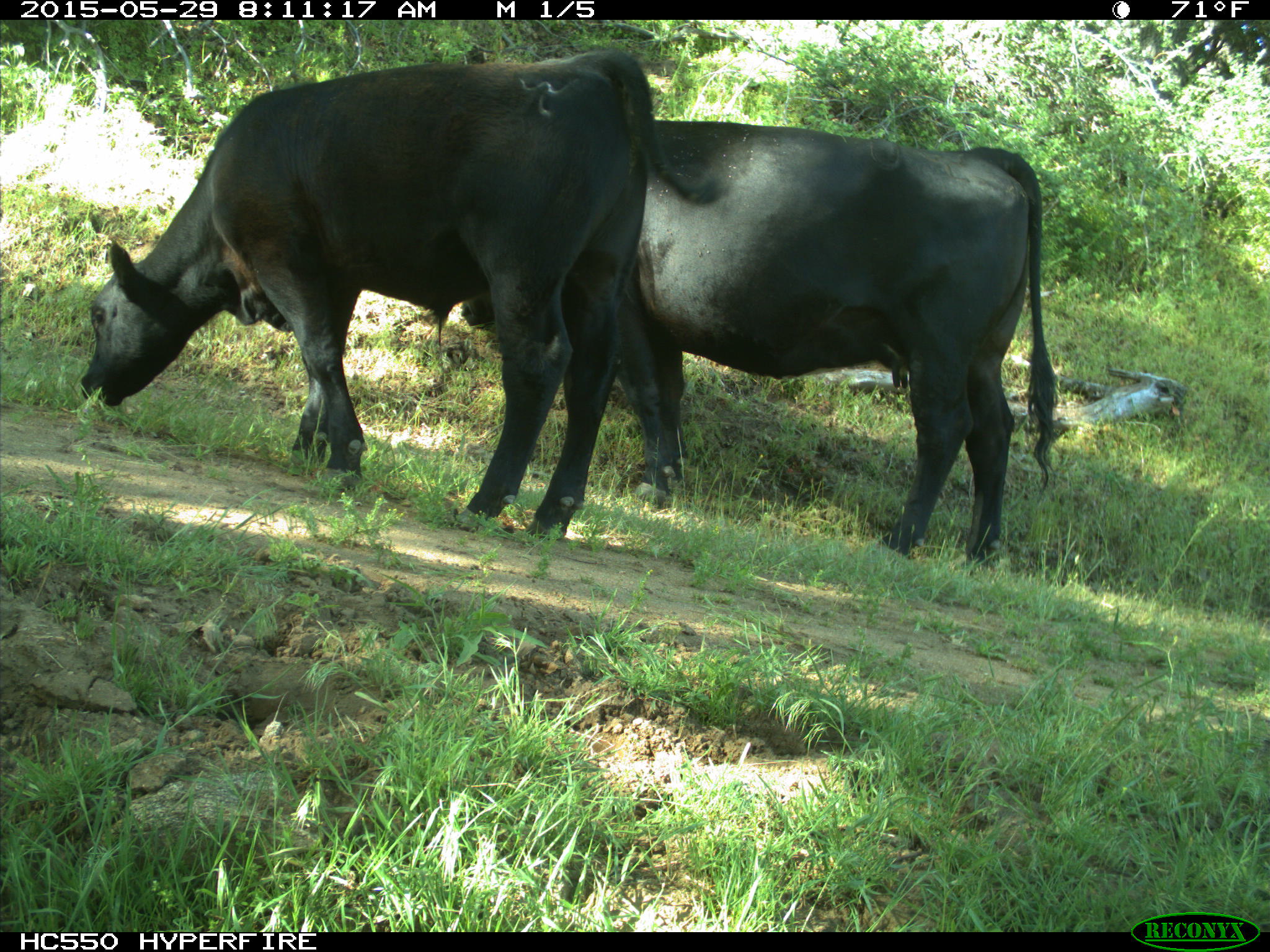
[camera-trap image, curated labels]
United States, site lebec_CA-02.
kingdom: Animalia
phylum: Chordata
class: Mammalia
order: Artiodactyla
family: Bovidae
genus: Bos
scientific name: Bos taurus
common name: domestic cow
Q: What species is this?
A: Bos taurus (domestic cow).